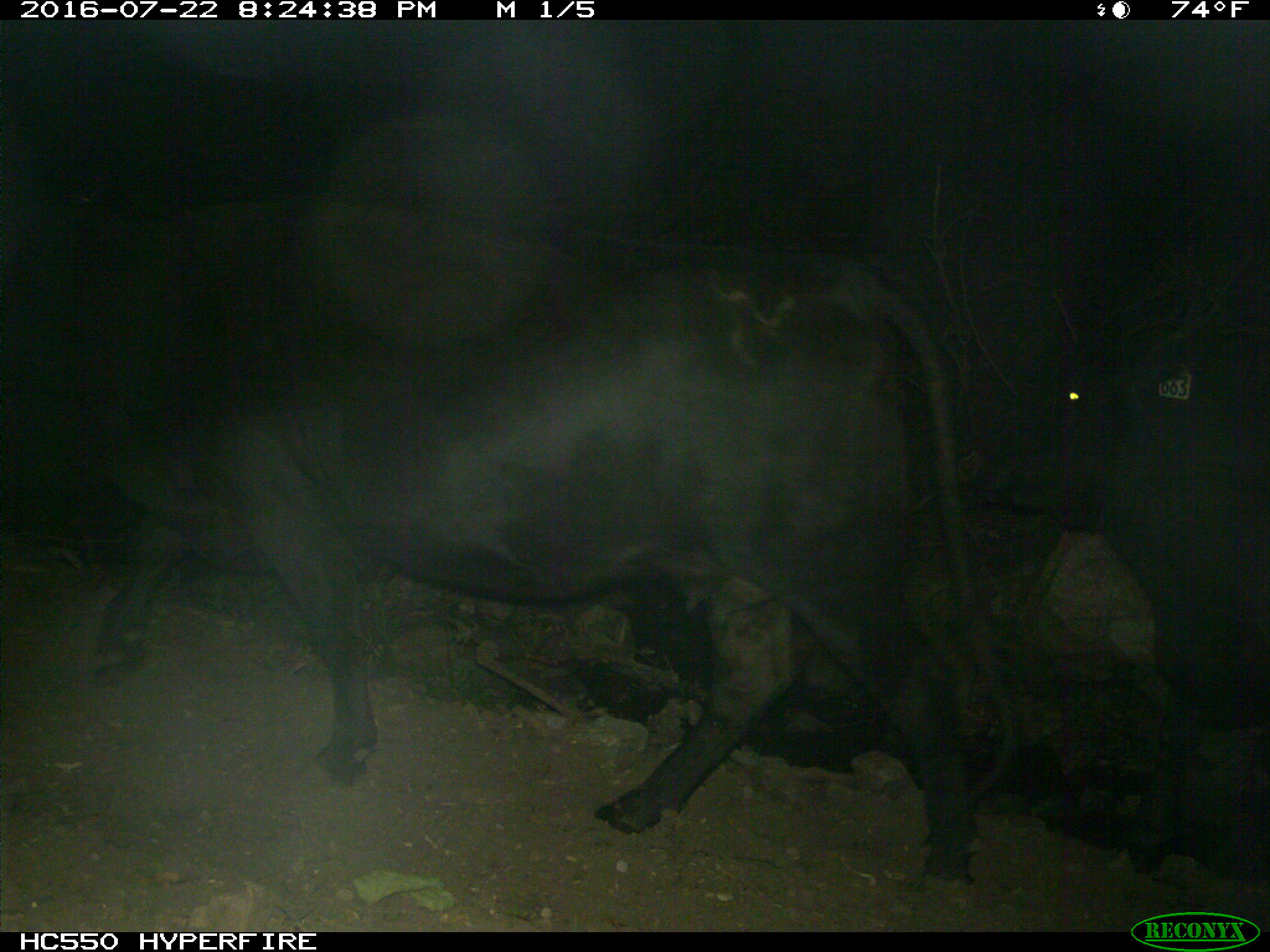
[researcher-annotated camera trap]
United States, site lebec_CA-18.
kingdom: Animalia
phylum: Chordata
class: Mammalia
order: Artiodactyla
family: Bovidae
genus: Bos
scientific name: Bos taurus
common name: domestic cow